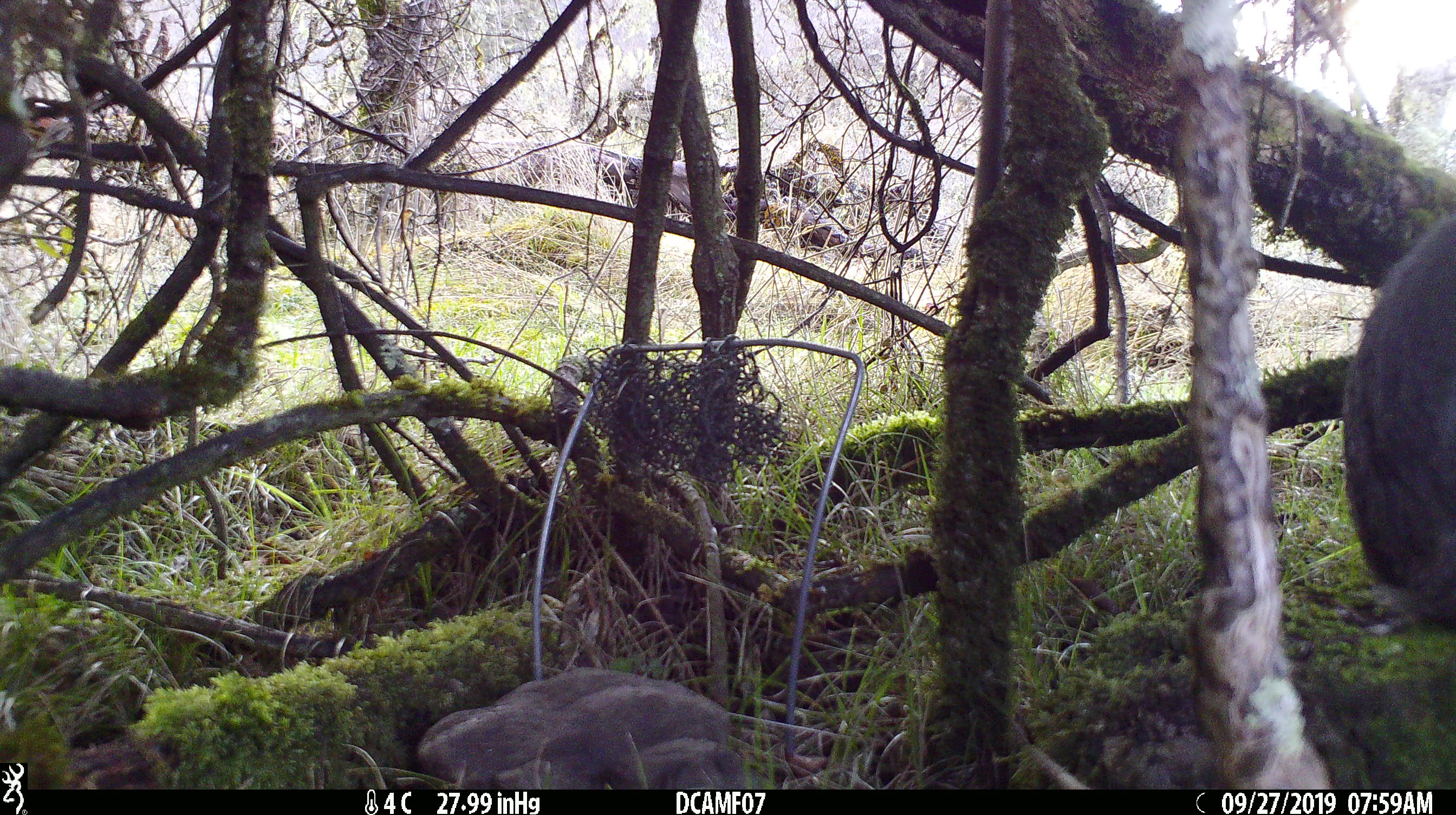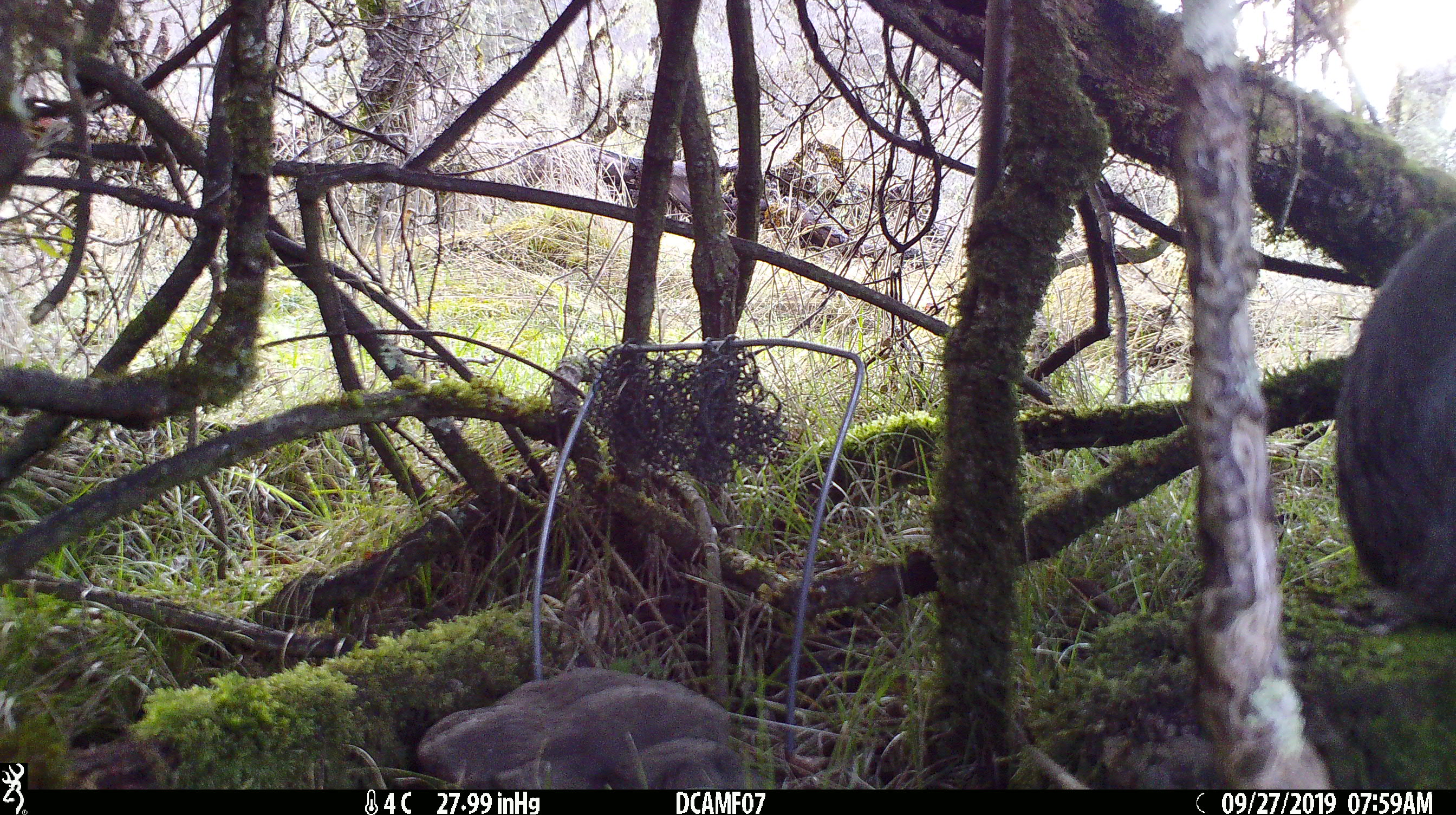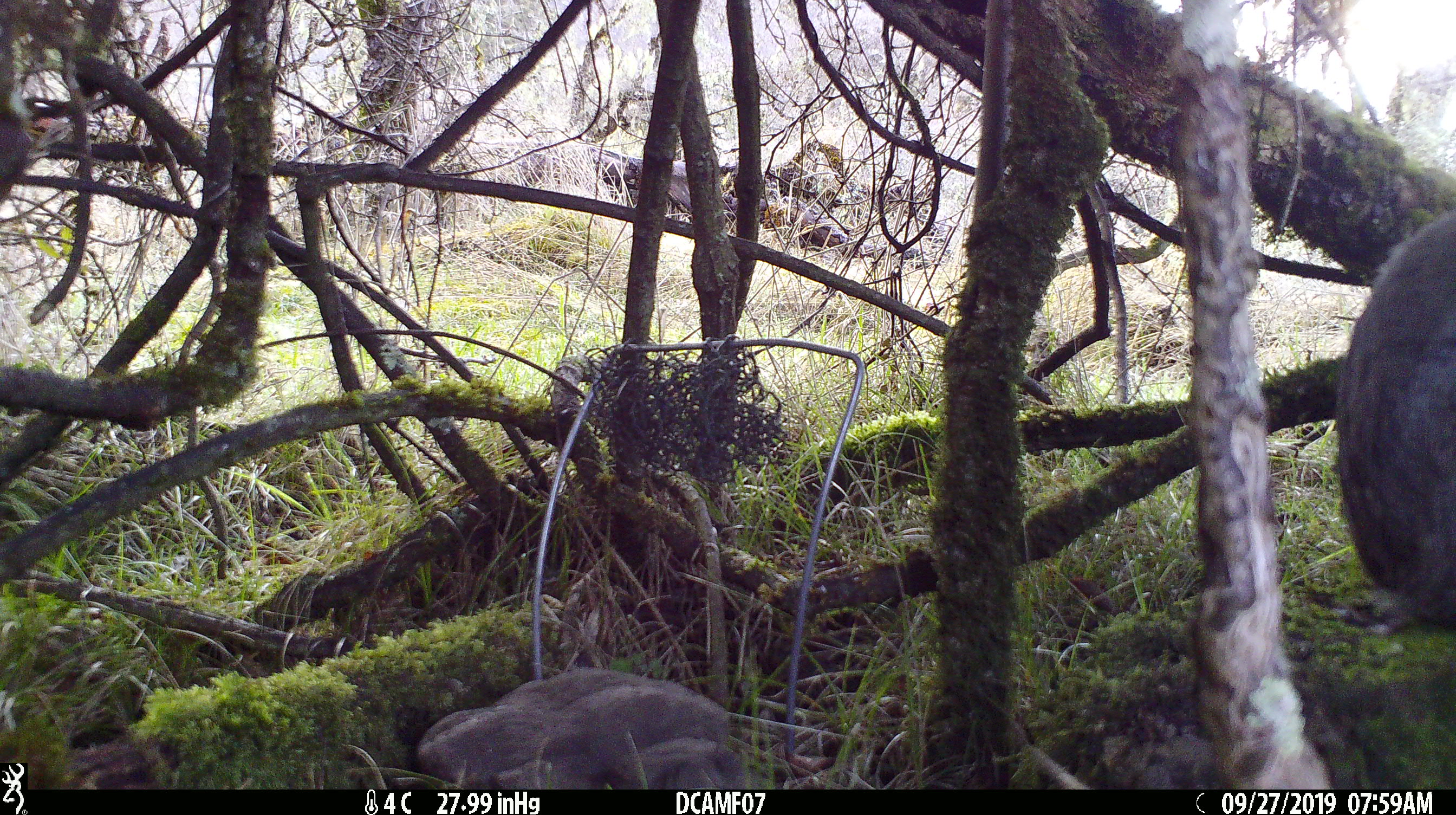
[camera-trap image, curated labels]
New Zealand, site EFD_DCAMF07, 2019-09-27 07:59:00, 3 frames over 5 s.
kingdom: Animalia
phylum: Chordata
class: Mammalia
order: Lagomorpha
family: Leporidae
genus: Oryctolagus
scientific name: Oryctolagus cuniculus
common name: european rabbit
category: rabbit